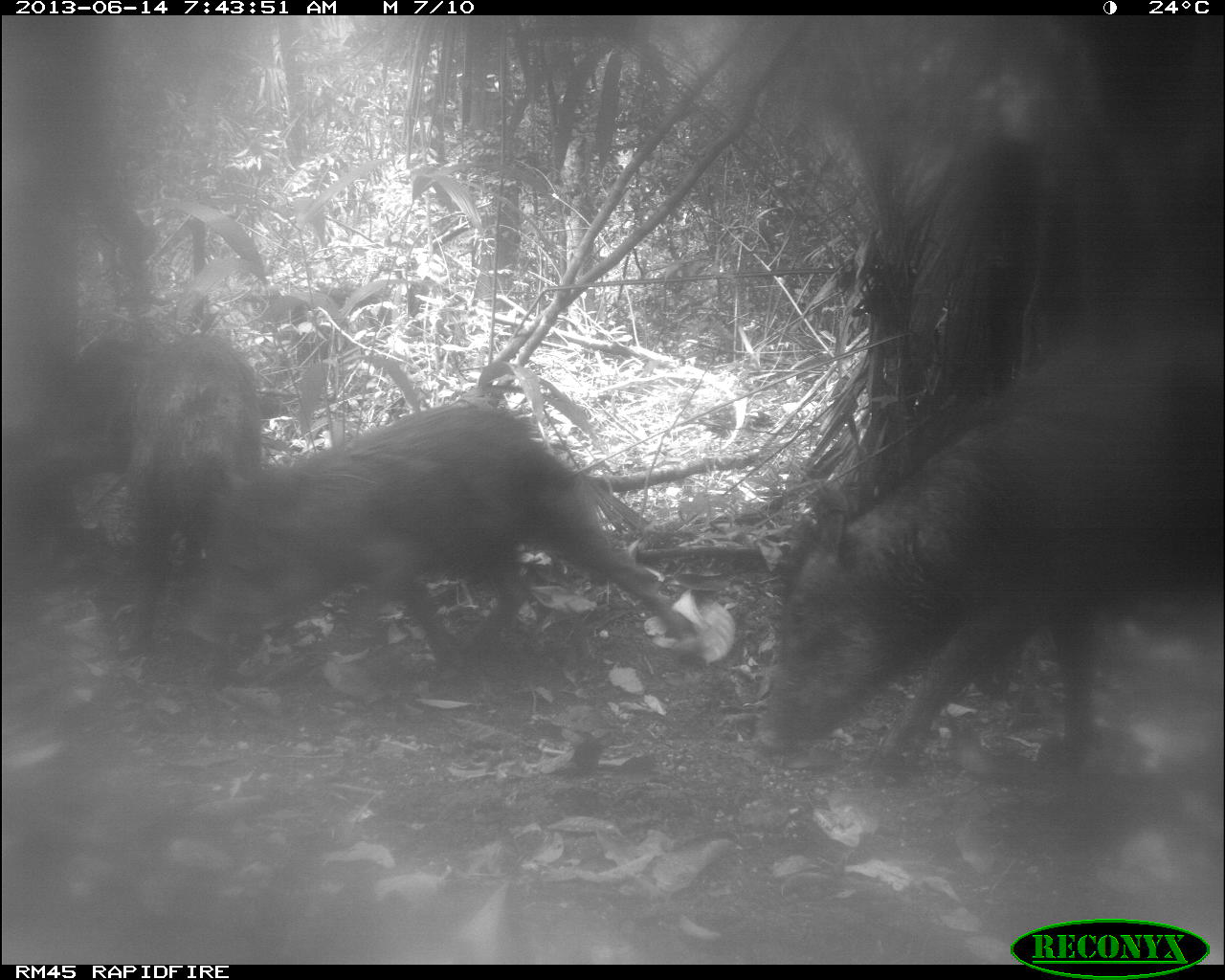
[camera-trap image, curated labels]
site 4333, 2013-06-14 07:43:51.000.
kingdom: Animalia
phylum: Chordata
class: Mammalia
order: Artiodactyla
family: Tayassuidae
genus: Tayassu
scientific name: Tayassu pecari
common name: white-lipped peccary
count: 6